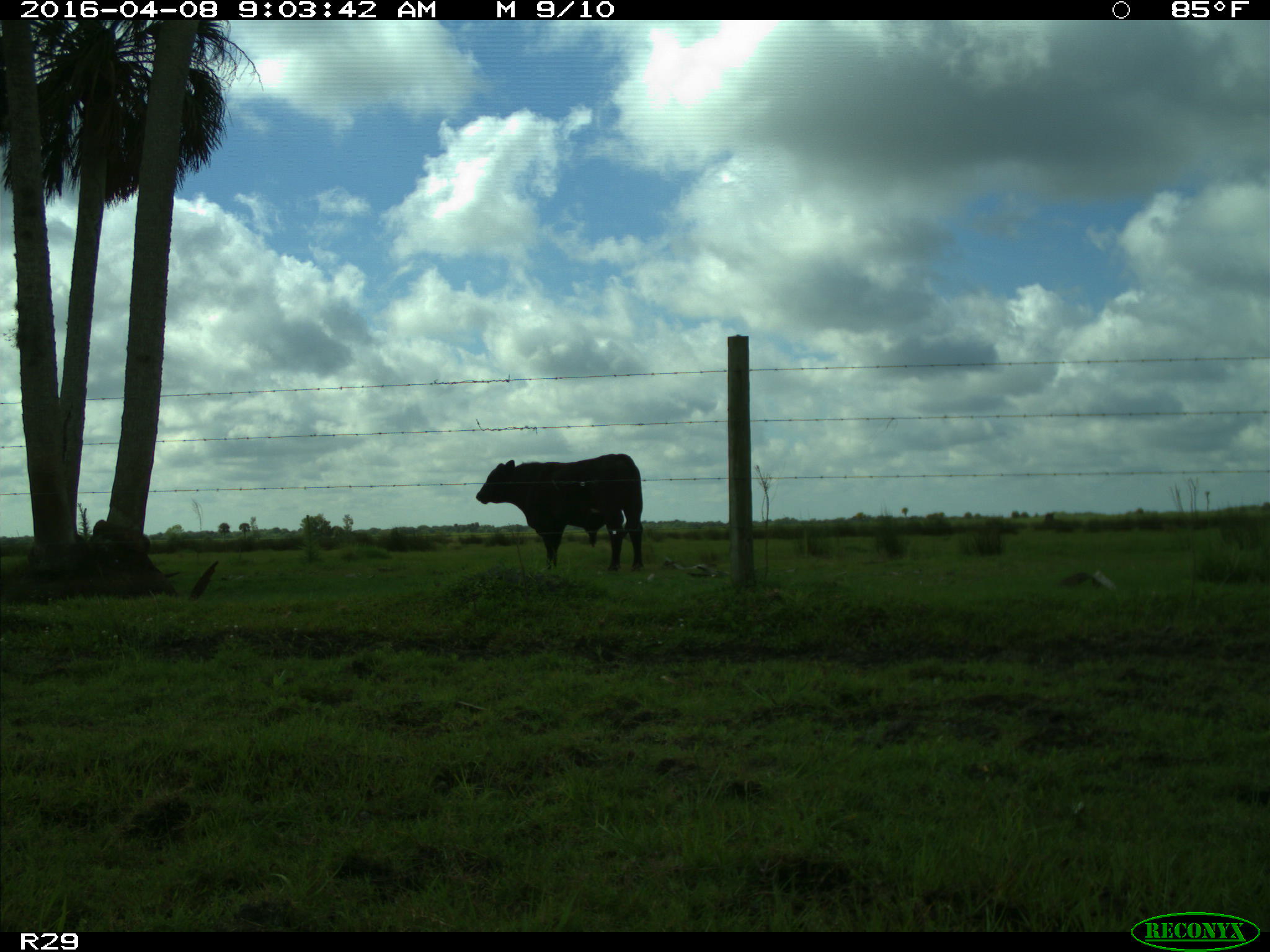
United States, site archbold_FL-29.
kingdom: Animalia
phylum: Chordata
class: Mammalia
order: Artiodactyla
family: Bovidae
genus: Bos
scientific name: Bos taurus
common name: domestic cow